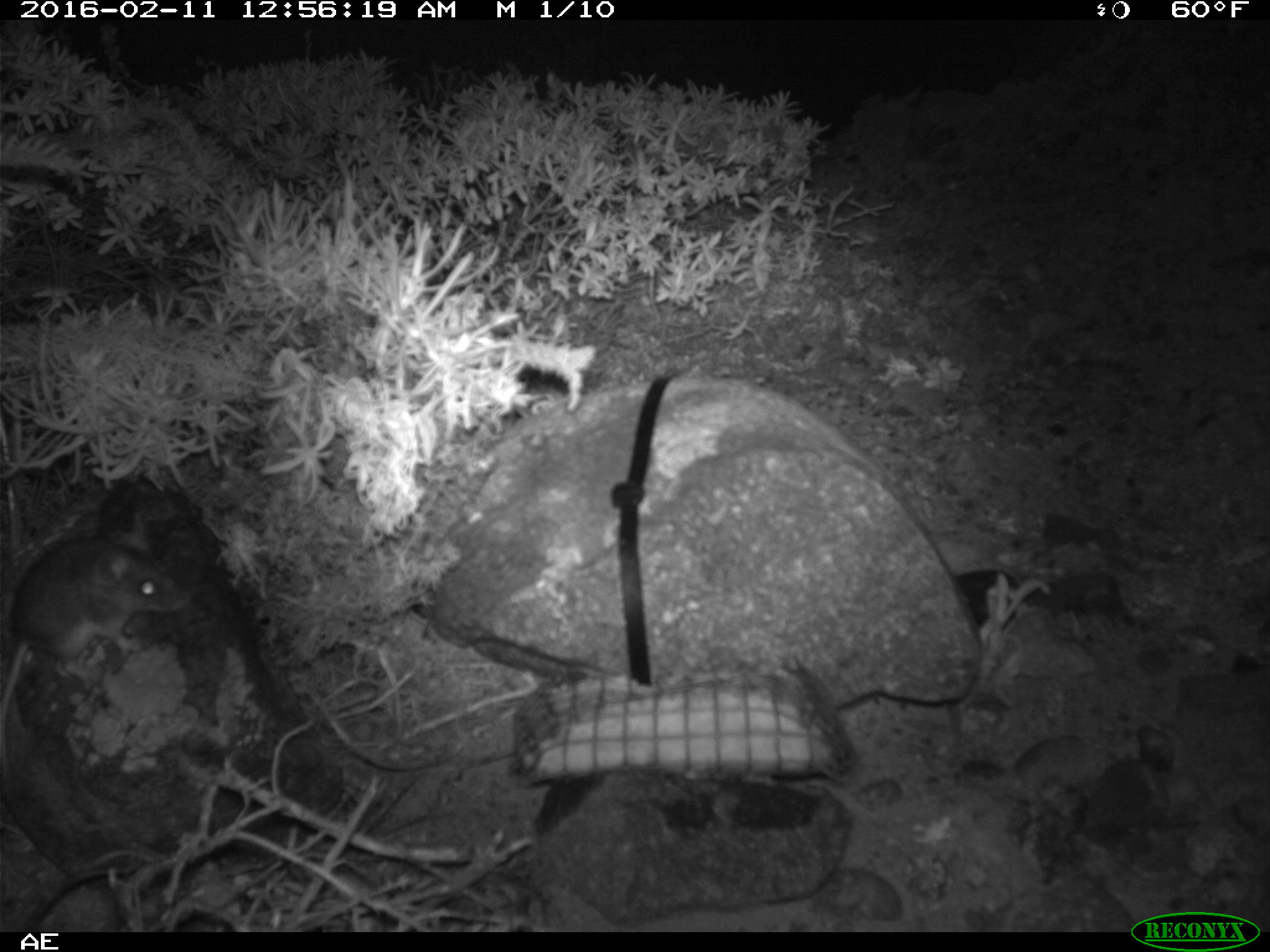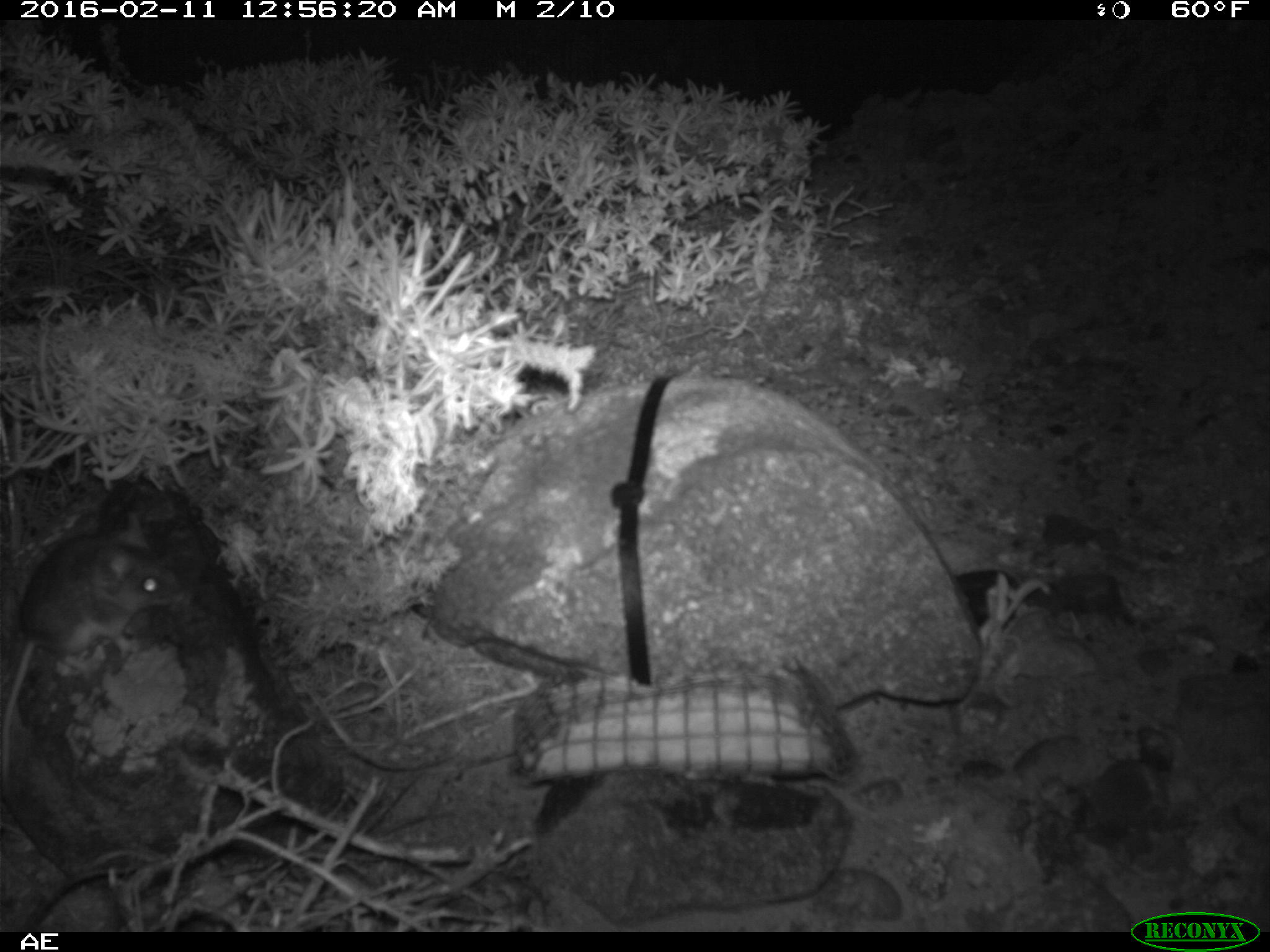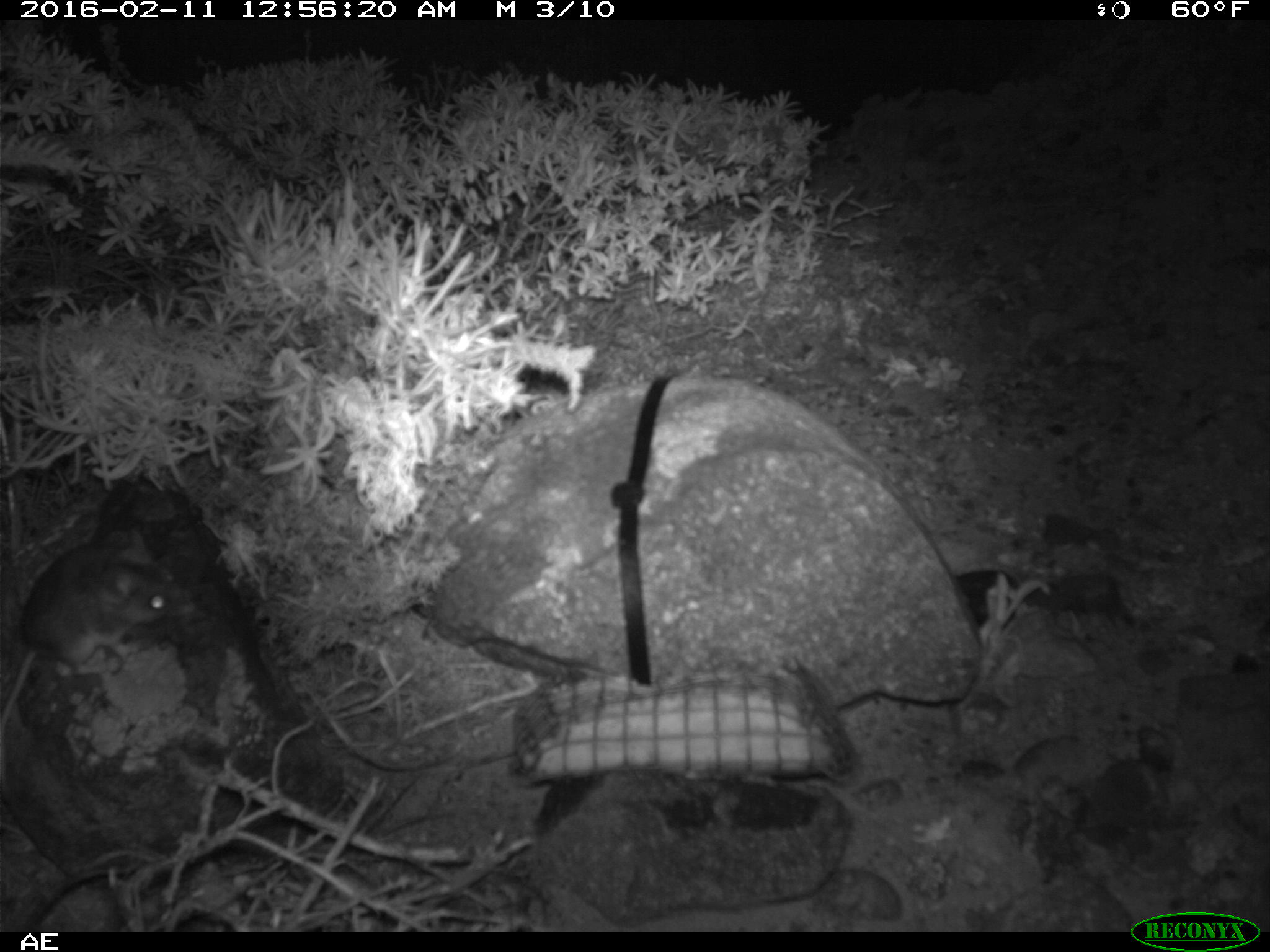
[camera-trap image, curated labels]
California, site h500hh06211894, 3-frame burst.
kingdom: Animalia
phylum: Chordata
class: Mammalia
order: Rodentia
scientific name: Rodentia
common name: rodent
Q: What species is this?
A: Rodent (Rodentia).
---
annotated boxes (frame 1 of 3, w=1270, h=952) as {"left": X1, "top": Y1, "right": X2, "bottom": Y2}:
rodent: {"left": 0, "top": 509, "right": 194, "bottom": 775}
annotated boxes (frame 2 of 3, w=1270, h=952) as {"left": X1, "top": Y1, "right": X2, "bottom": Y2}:
rodent: {"left": 1, "top": 509, "right": 183, "bottom": 798}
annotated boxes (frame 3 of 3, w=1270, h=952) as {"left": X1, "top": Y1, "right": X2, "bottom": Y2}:
rodent: {"left": 0, "top": 529, "right": 187, "bottom": 788}